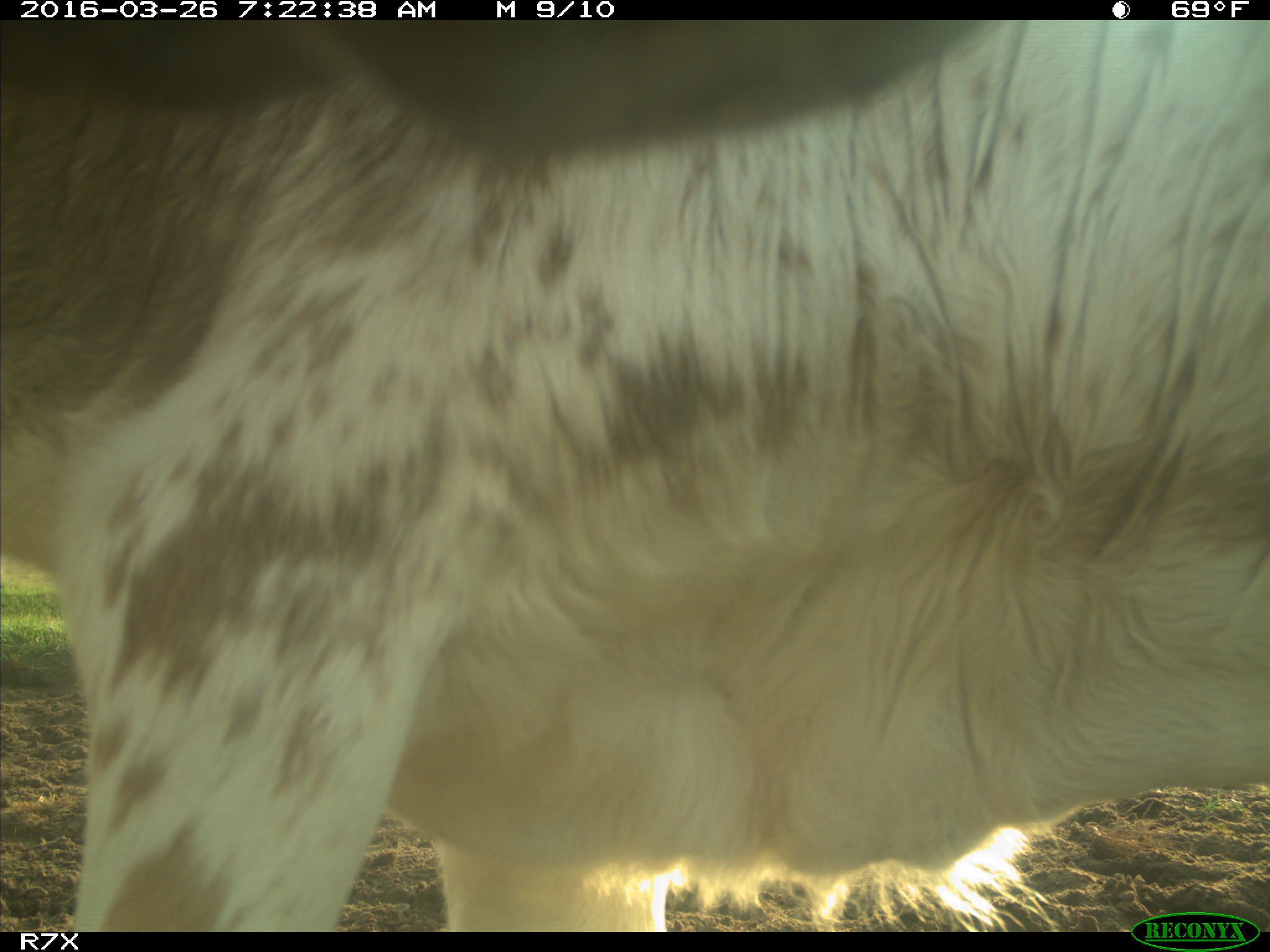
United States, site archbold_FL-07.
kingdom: Animalia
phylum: Chordata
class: Mammalia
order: Artiodactyla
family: Bovidae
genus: Bos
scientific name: Bos taurus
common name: domestic cow